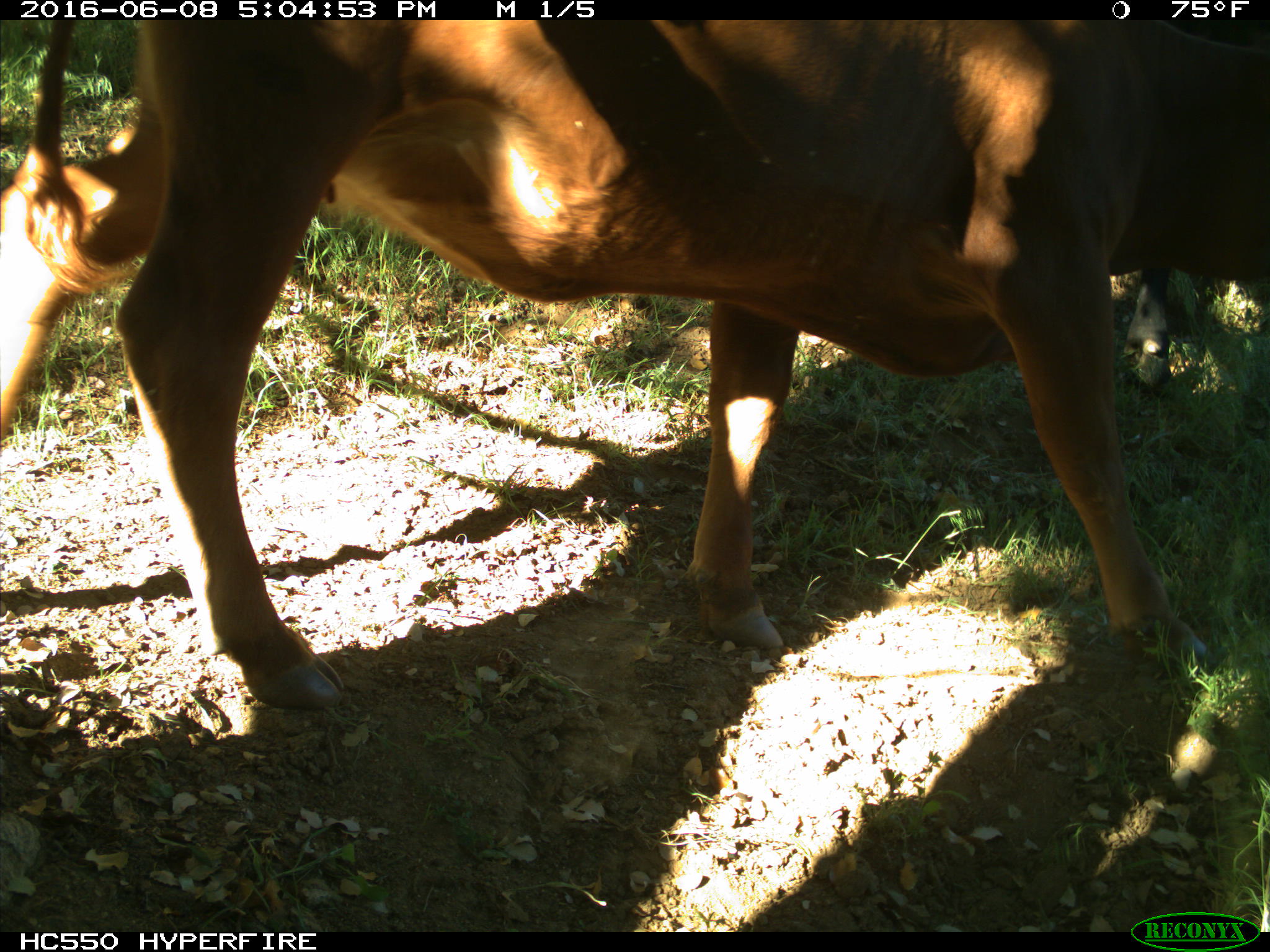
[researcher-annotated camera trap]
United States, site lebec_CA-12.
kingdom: Animalia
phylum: Chordata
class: Mammalia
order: Artiodactyla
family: Bovidae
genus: Bos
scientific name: Bos taurus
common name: domestic cow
Bos taurus (domestic cow).